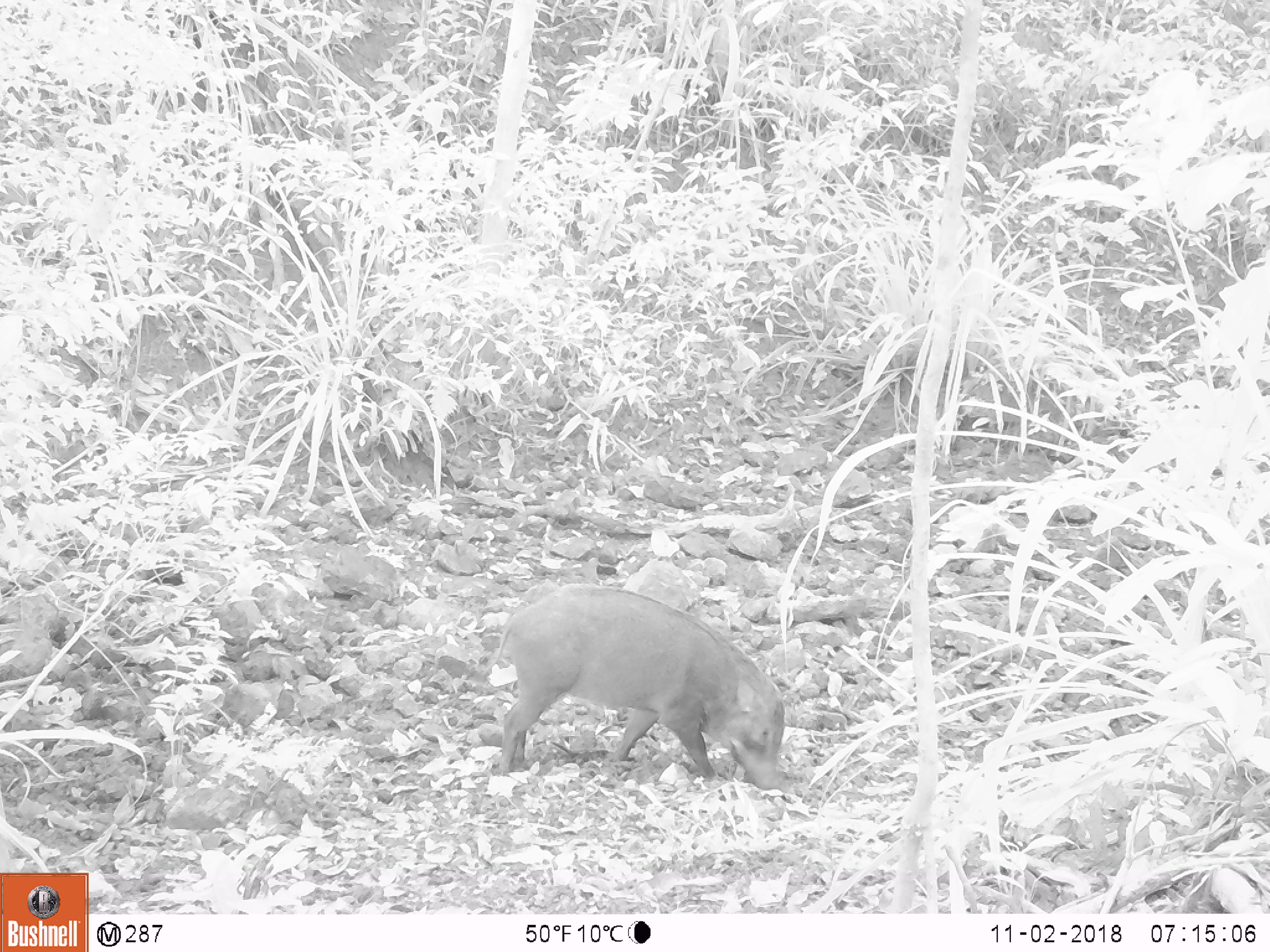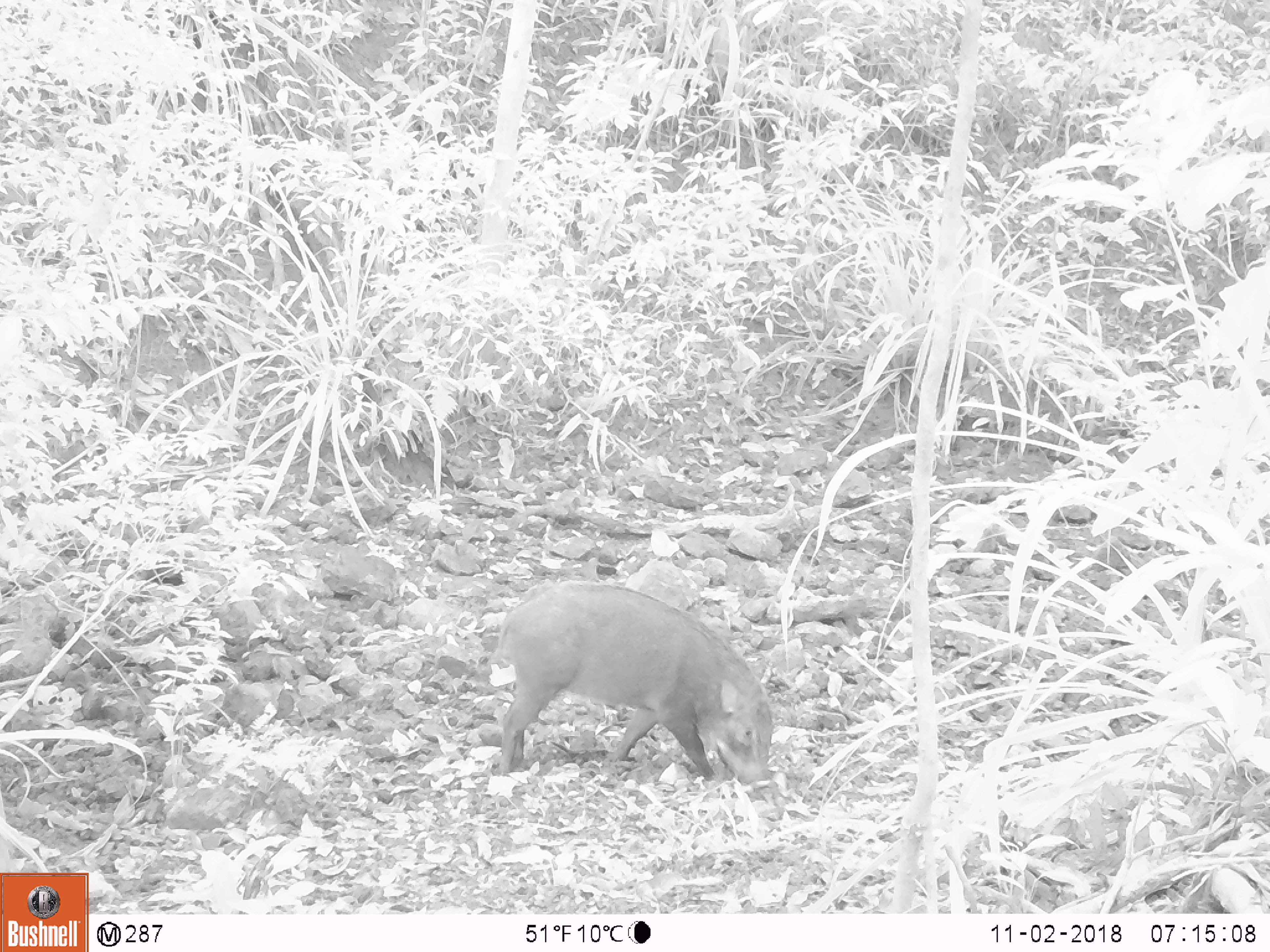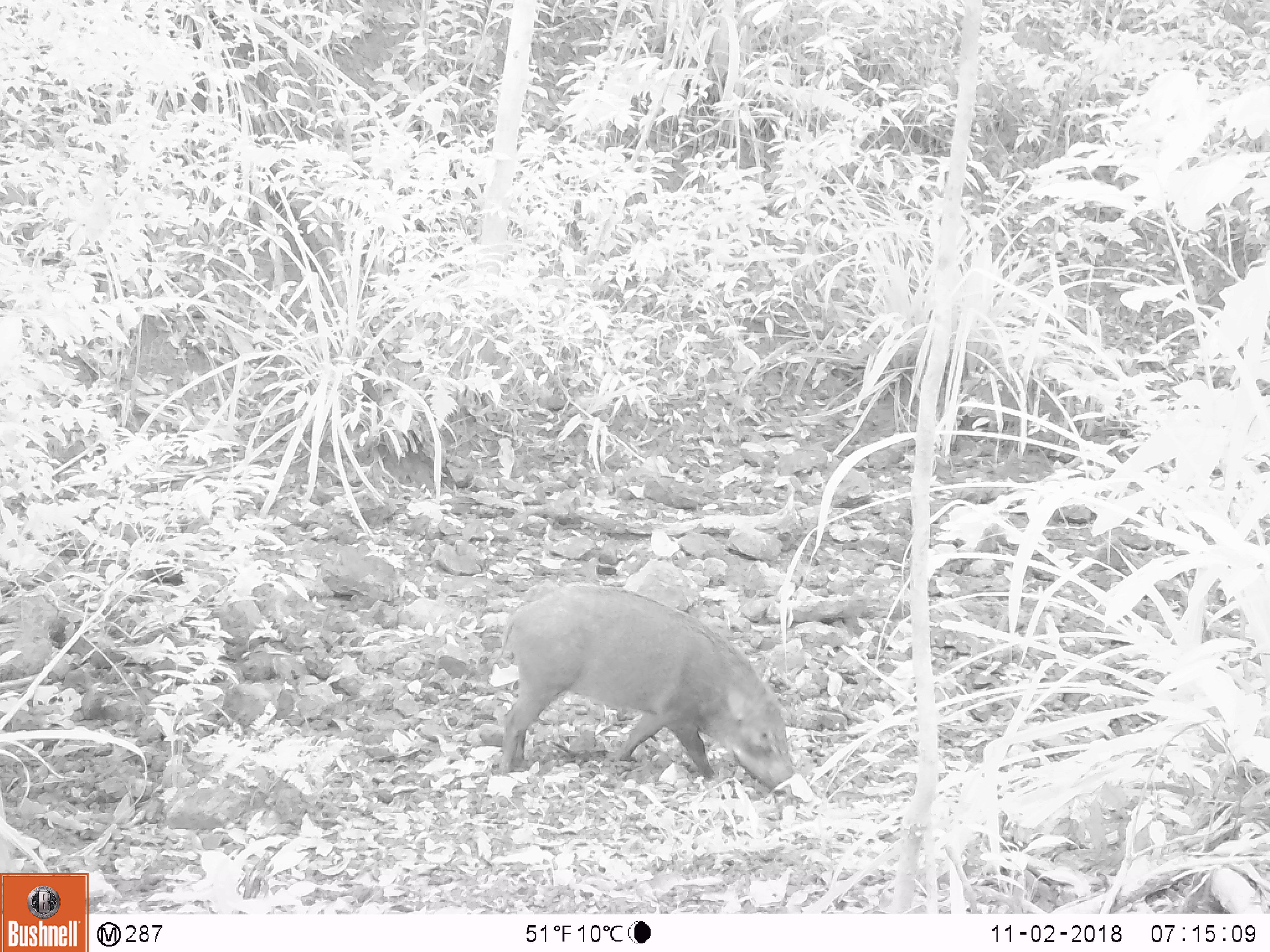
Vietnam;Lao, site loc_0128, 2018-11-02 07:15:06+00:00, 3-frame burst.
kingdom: Animalia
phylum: Chordata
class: Mammalia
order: Artiodactyla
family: Suidae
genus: Sus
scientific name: Sus scrofa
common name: eurasian wild pig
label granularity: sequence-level